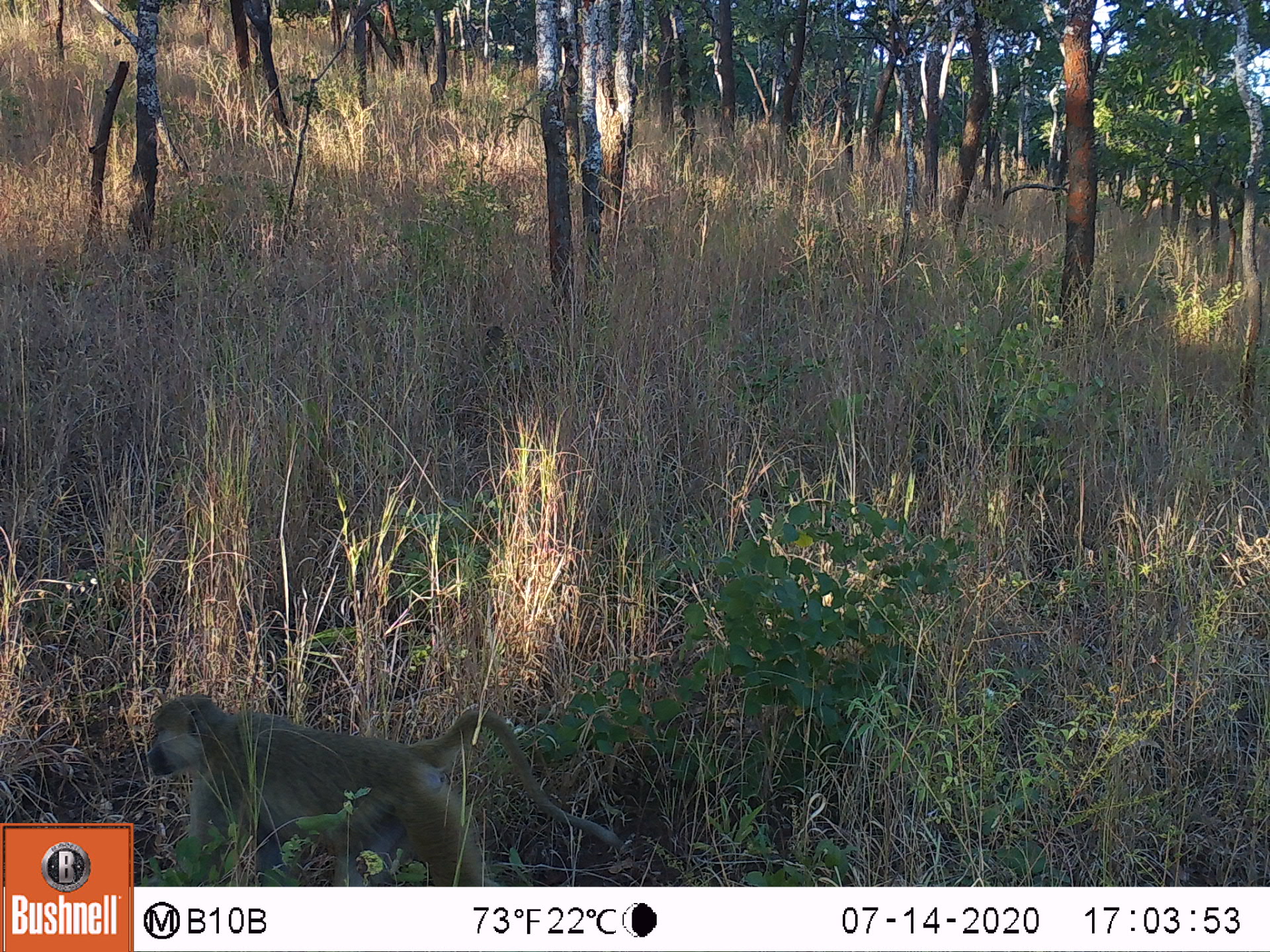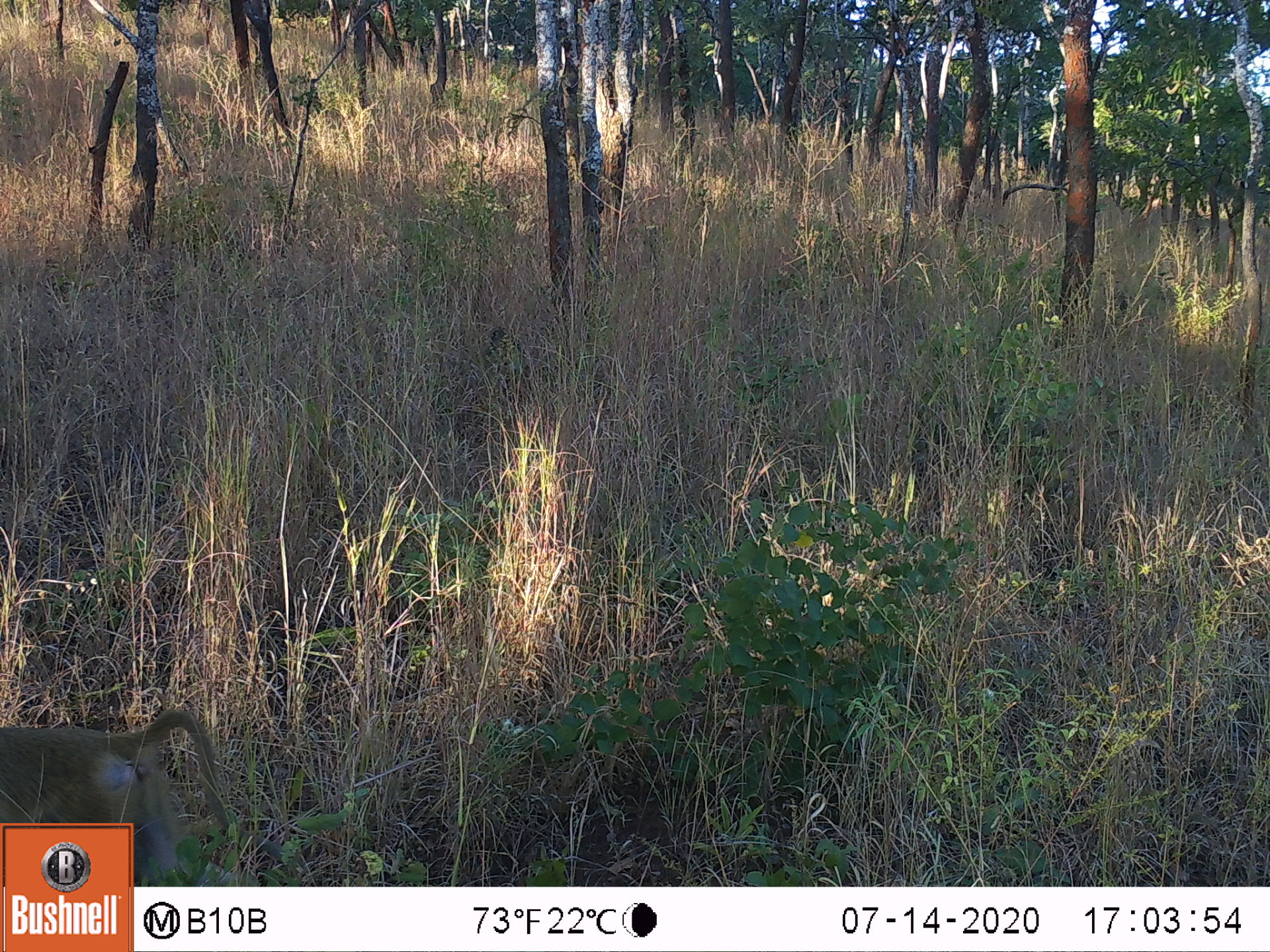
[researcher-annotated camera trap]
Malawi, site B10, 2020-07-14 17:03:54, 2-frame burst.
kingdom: Animalia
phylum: Chordata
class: Mammalia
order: Primates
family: Cercopithecidae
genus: Papio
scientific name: Papio cynocephalus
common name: yellow baboon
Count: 1.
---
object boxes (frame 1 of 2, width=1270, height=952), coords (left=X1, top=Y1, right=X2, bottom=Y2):
yellow baboon: (left=140, top=691, right=619, bottom=875)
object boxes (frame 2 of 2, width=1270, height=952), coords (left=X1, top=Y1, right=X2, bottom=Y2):
yellow baboon: (left=3, top=698, right=219, bottom=819)